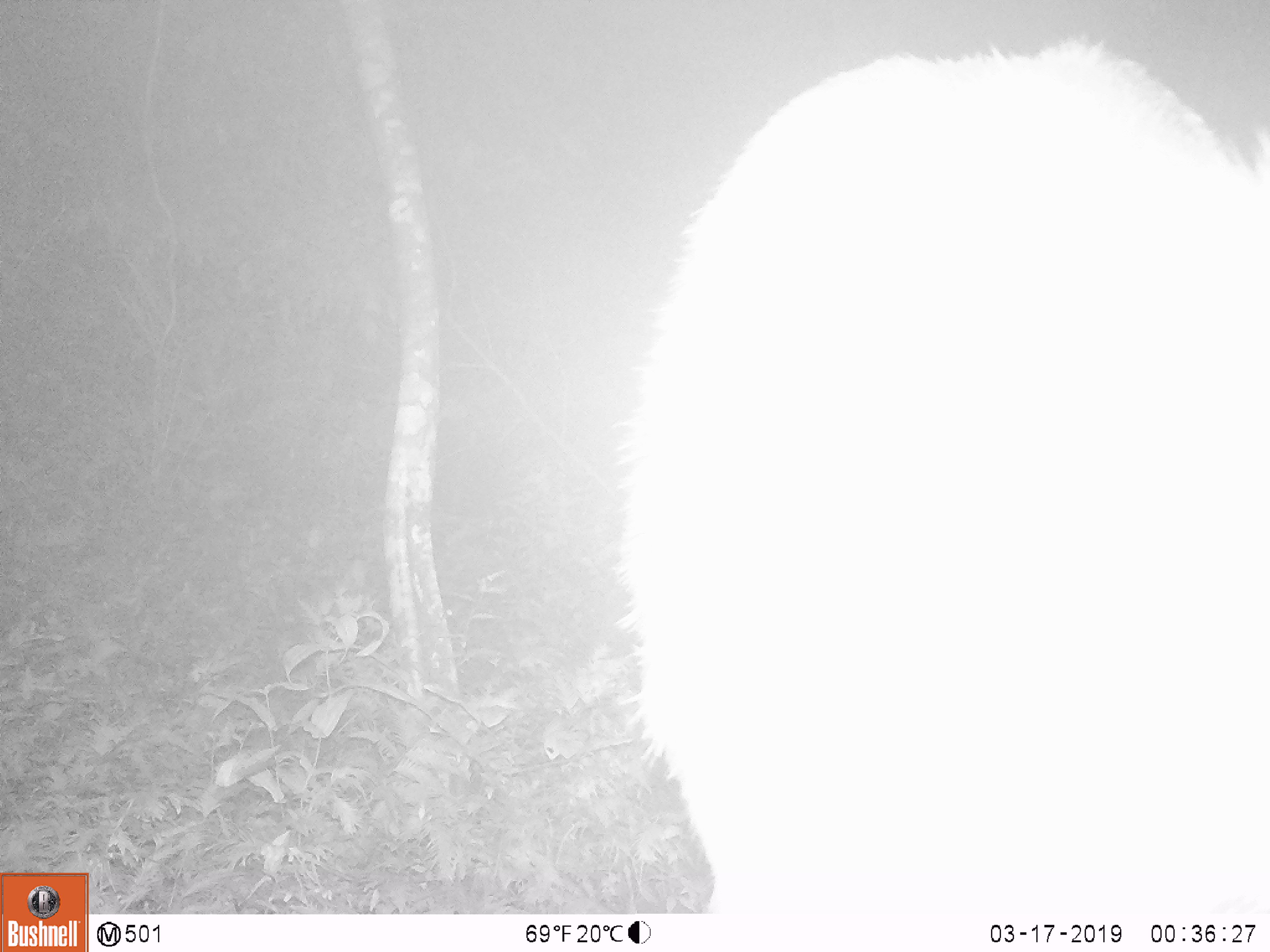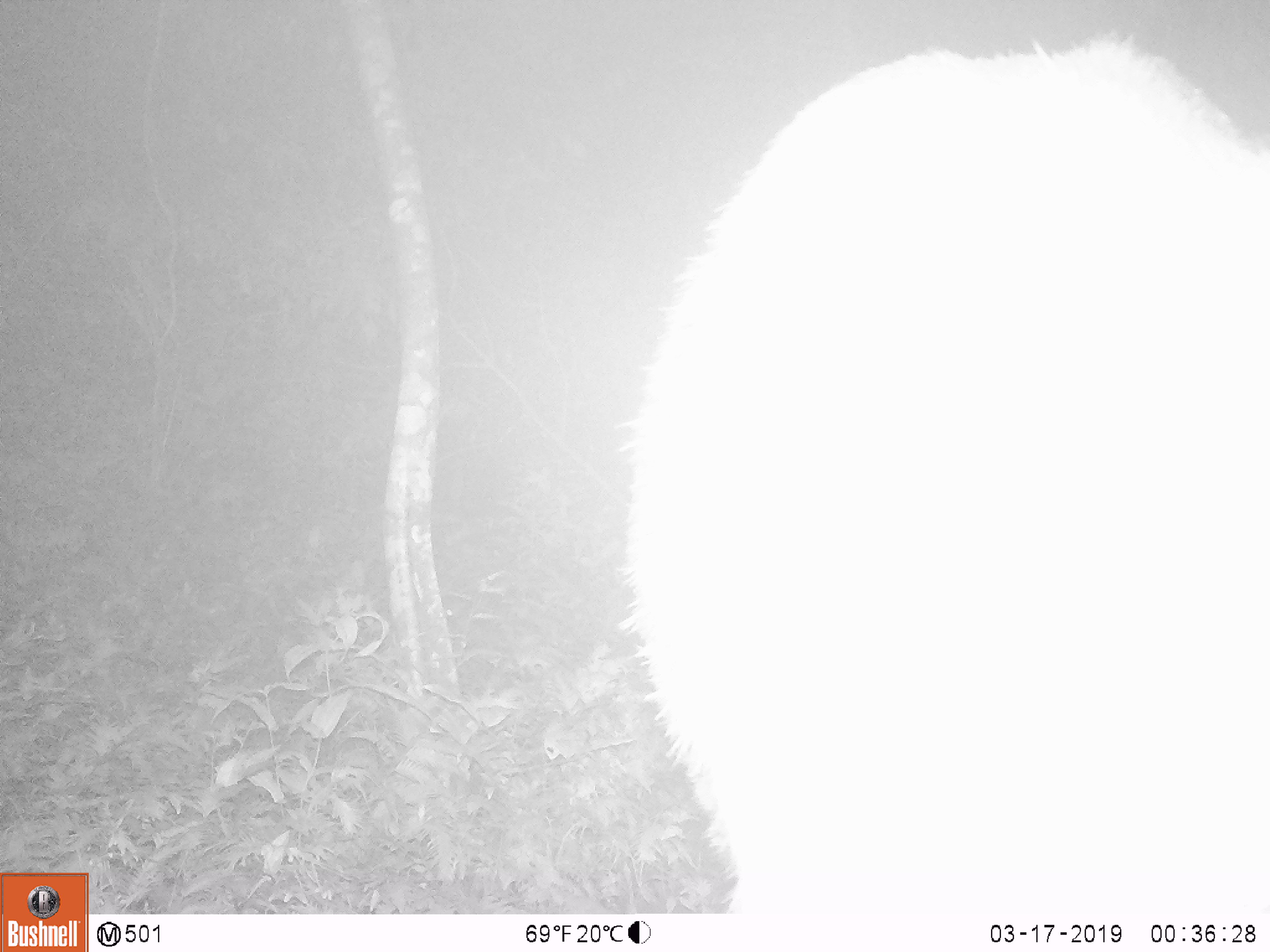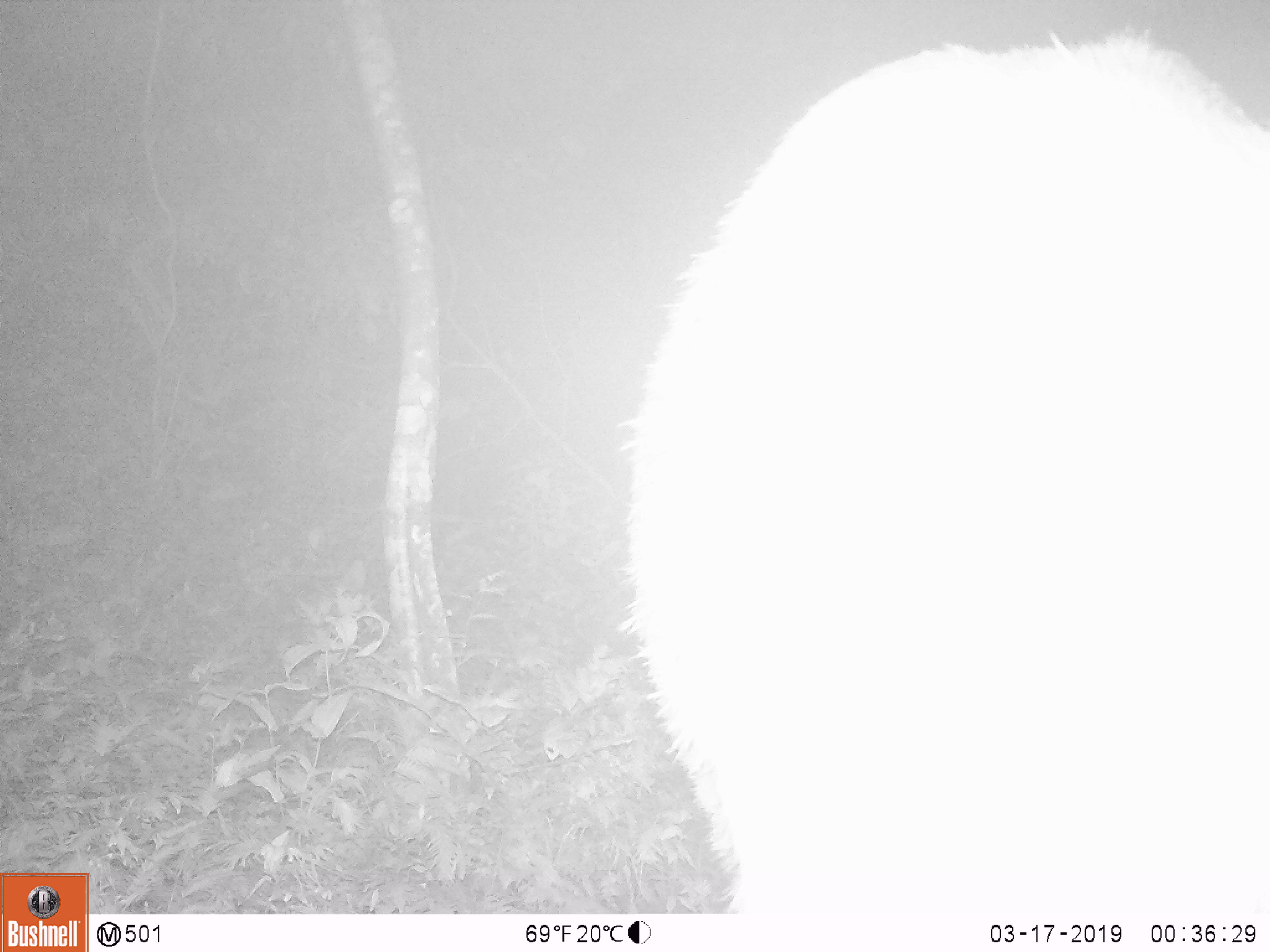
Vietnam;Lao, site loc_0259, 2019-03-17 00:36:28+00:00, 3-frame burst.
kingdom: Animalia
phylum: Chordata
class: Mammalia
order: Artiodactyla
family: Cervidae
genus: Rusa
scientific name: Rusa unicolor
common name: sambar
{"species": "sambar (Rusa unicolor)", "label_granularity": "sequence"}